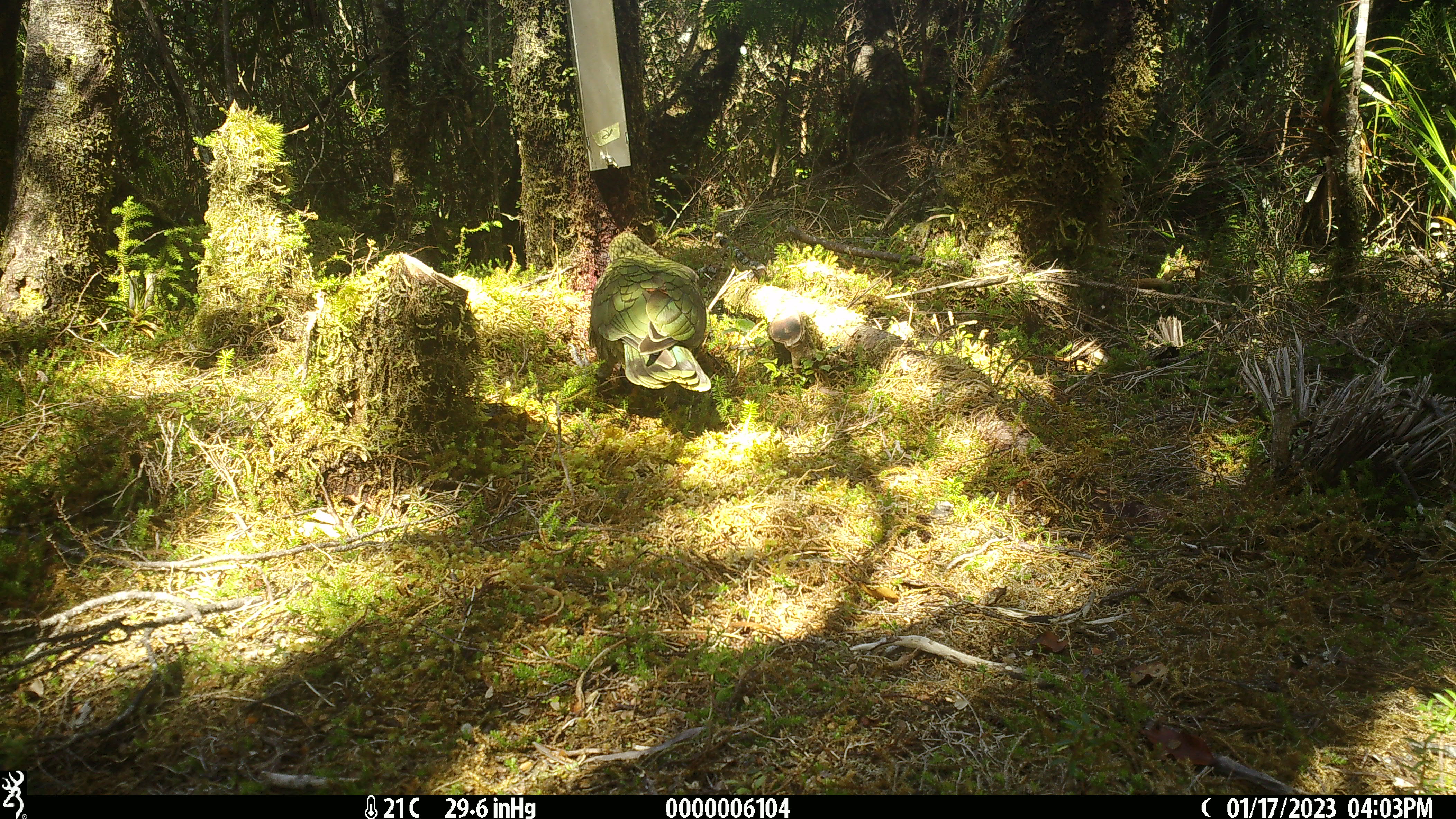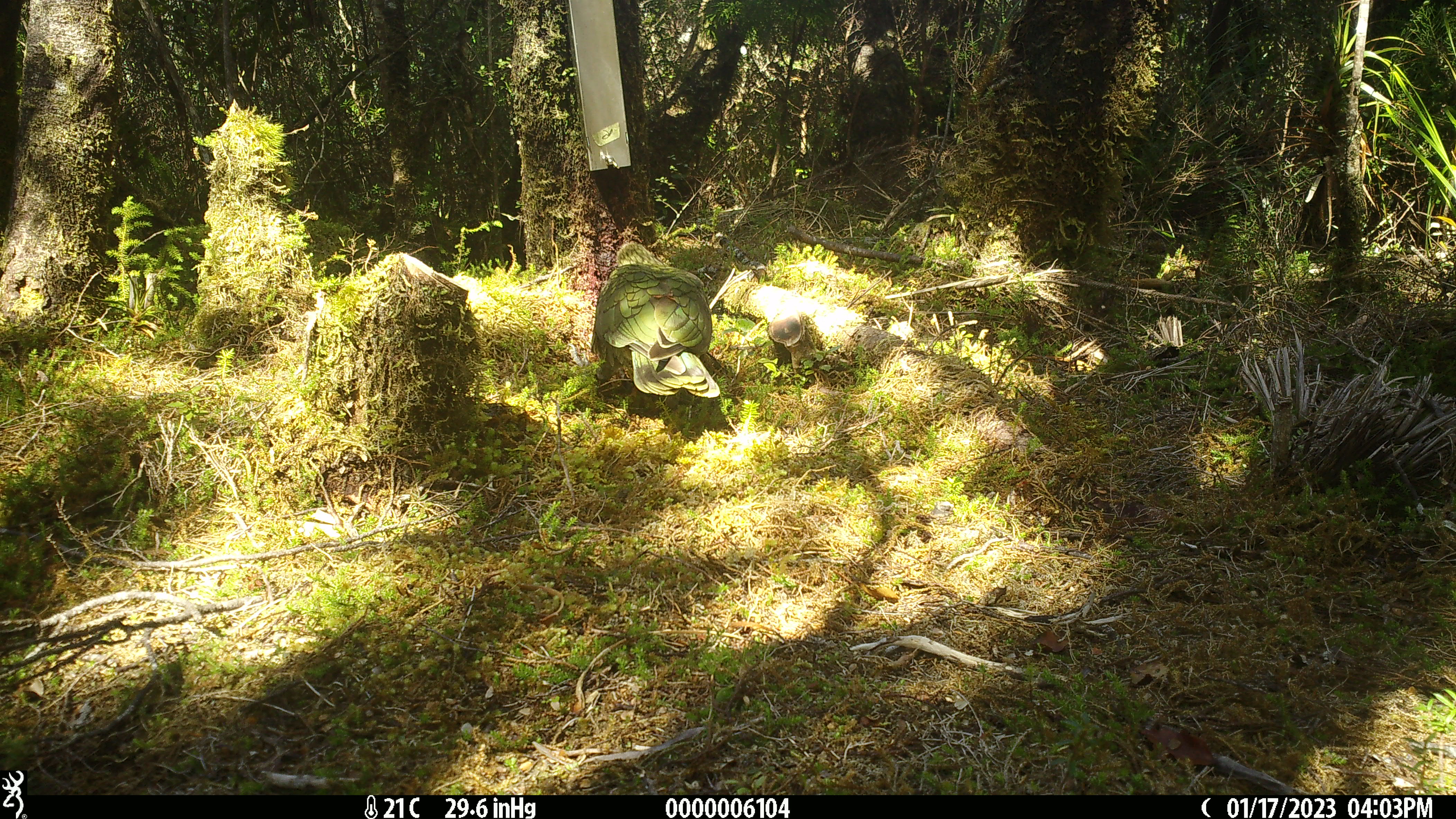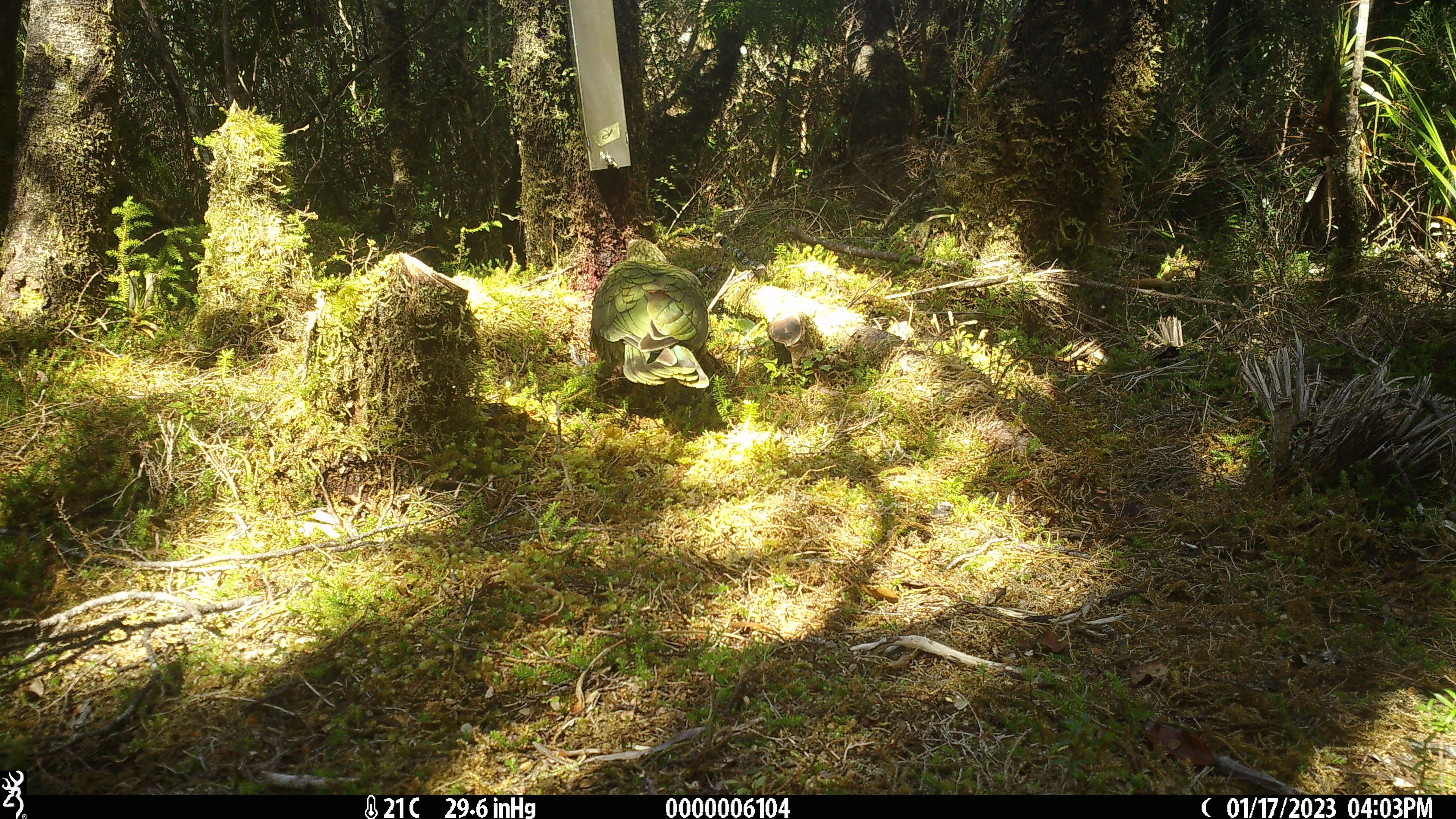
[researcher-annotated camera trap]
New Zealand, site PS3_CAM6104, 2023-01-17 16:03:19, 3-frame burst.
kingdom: Animalia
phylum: Chordata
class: Aves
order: Psittaciformes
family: Strigopidae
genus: Nestor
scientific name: Nestor notabilis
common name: kea